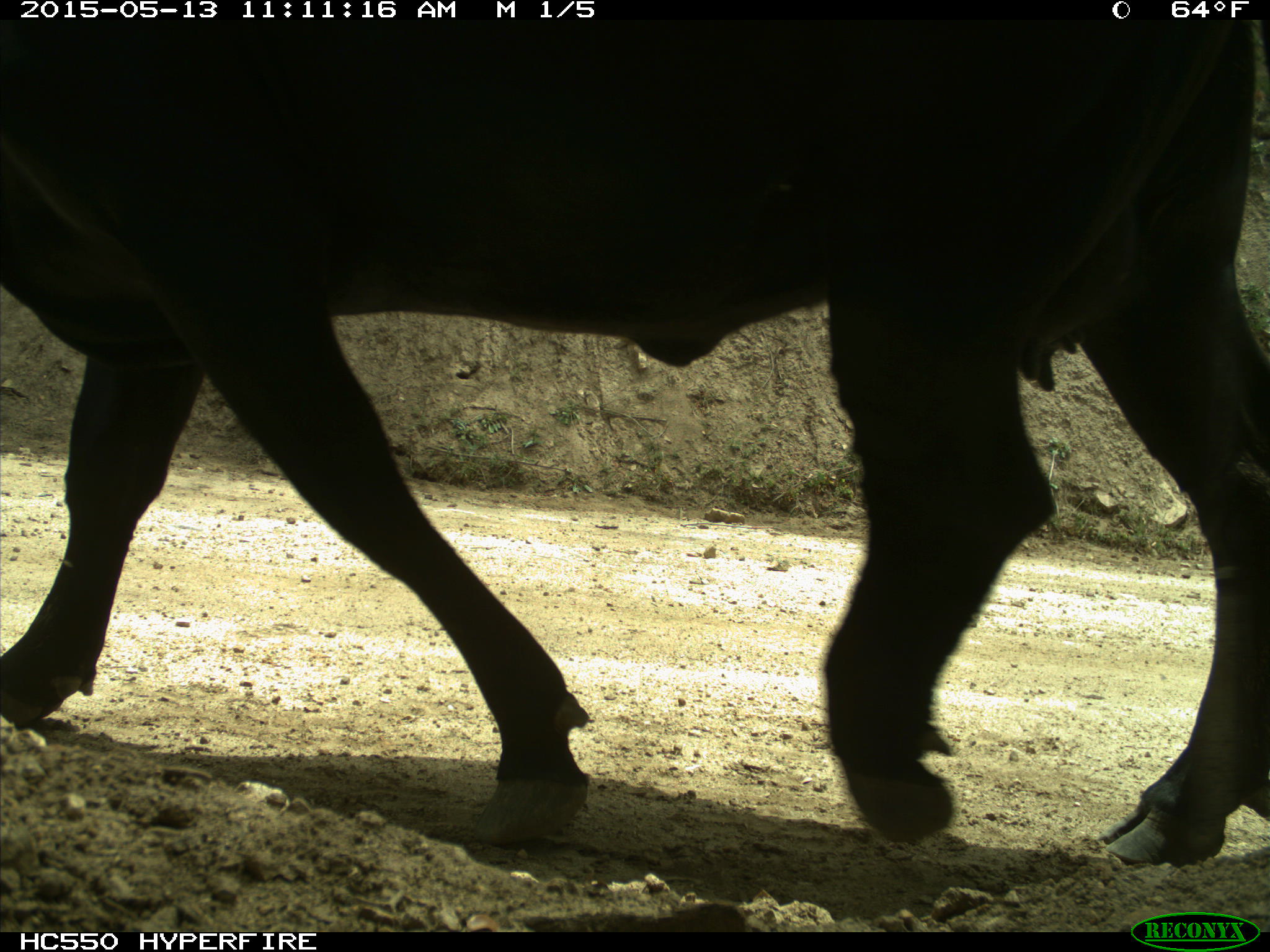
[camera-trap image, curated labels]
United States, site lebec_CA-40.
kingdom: Animalia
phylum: Chordata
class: Mammalia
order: Artiodactyla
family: Bovidae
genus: Bos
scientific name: Bos taurus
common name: domestic cow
Bos taurus (domestic cow).